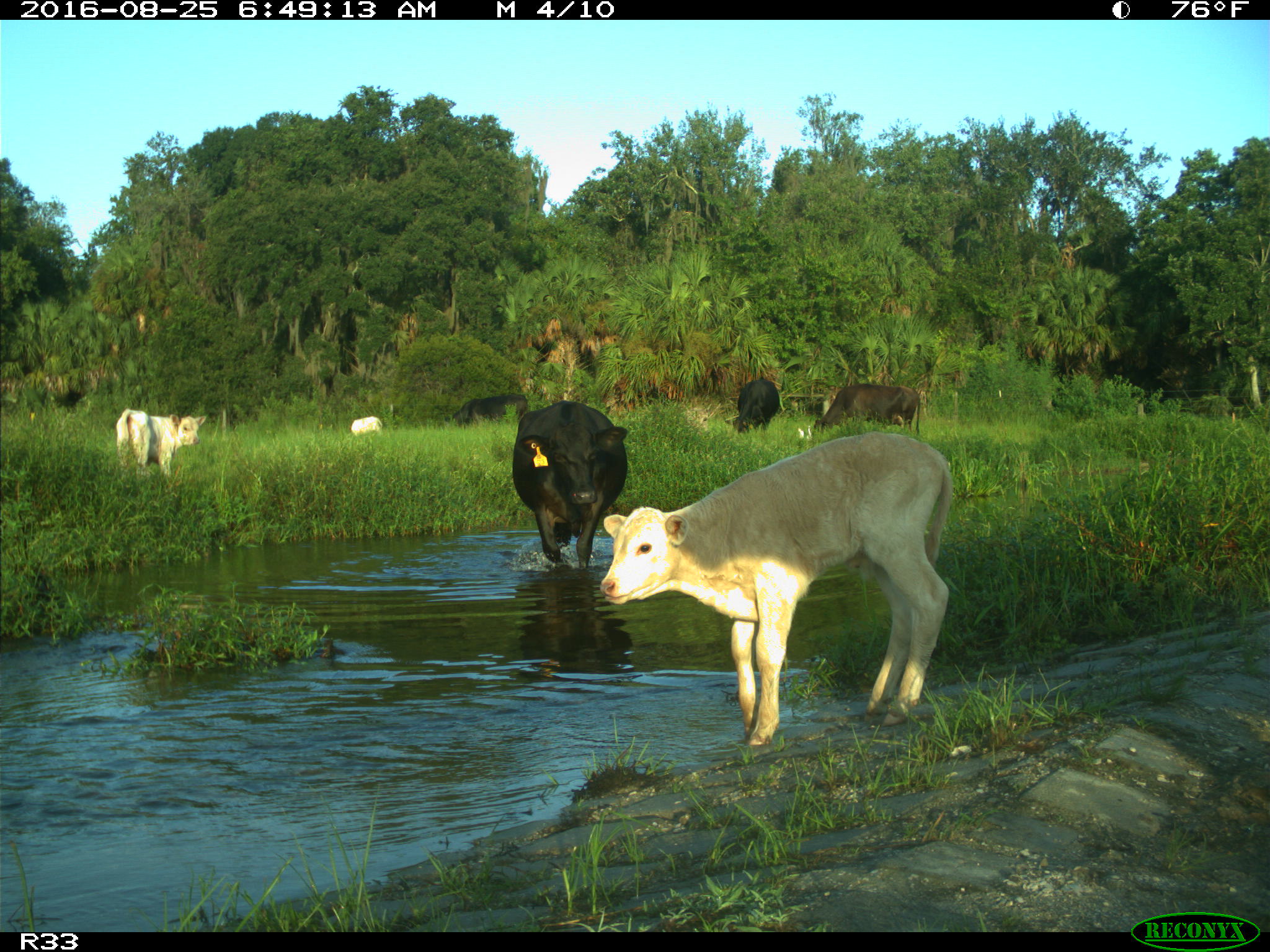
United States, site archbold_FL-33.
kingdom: Animalia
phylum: Chordata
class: Mammalia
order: Artiodactyla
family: Bovidae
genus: Bos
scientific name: Bos taurus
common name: domestic cow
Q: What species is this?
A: Bos taurus (domestic cow).